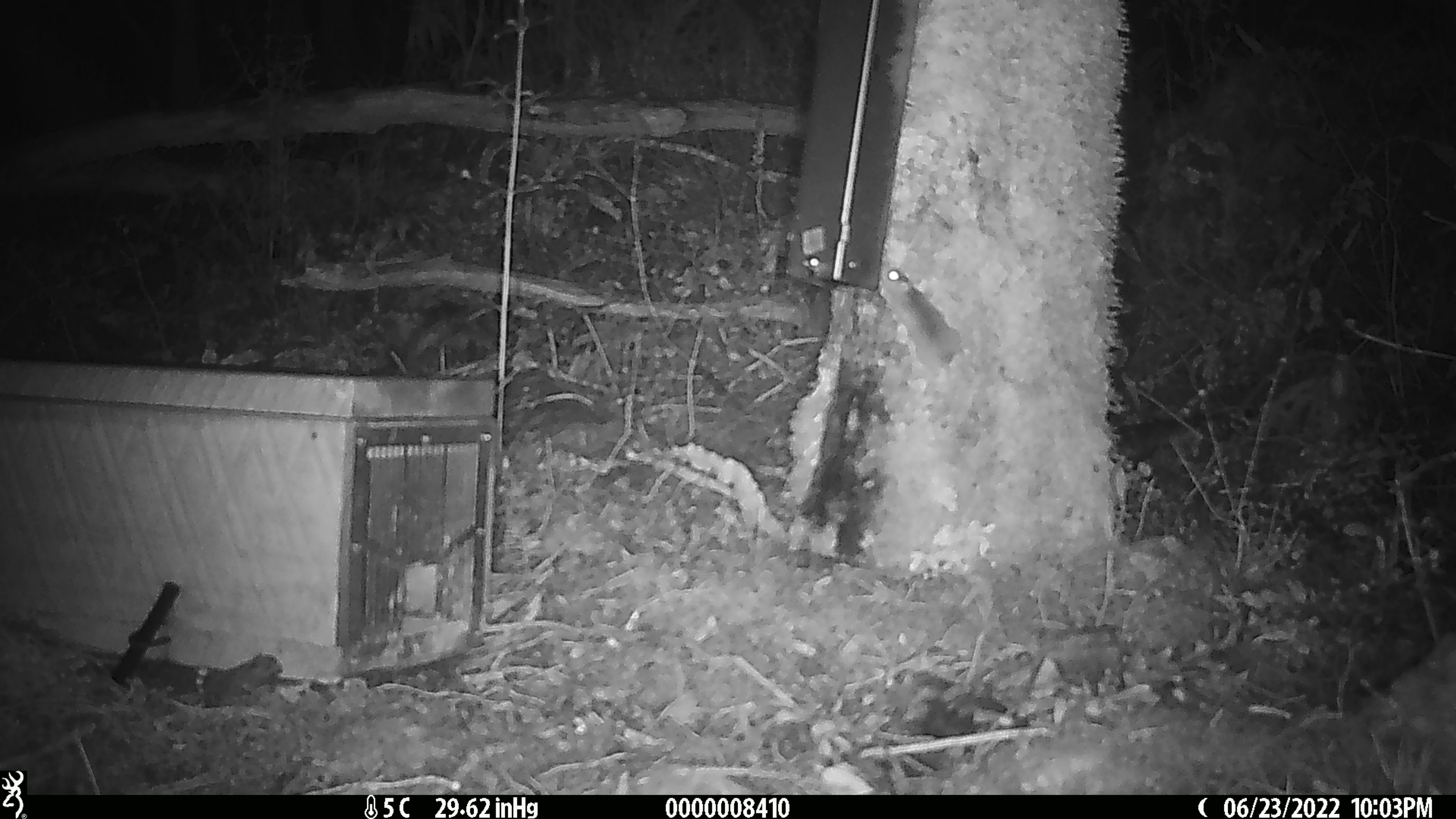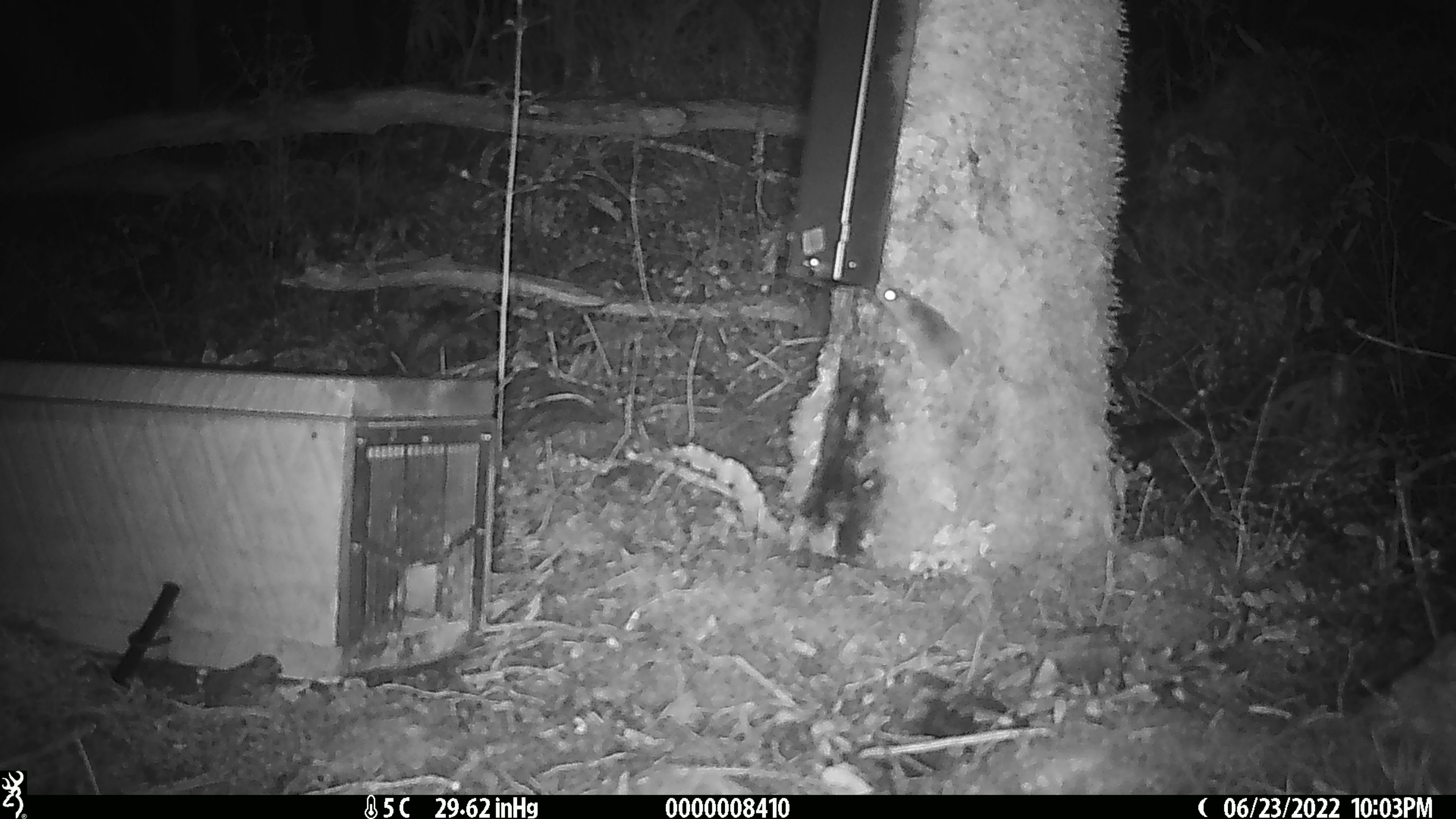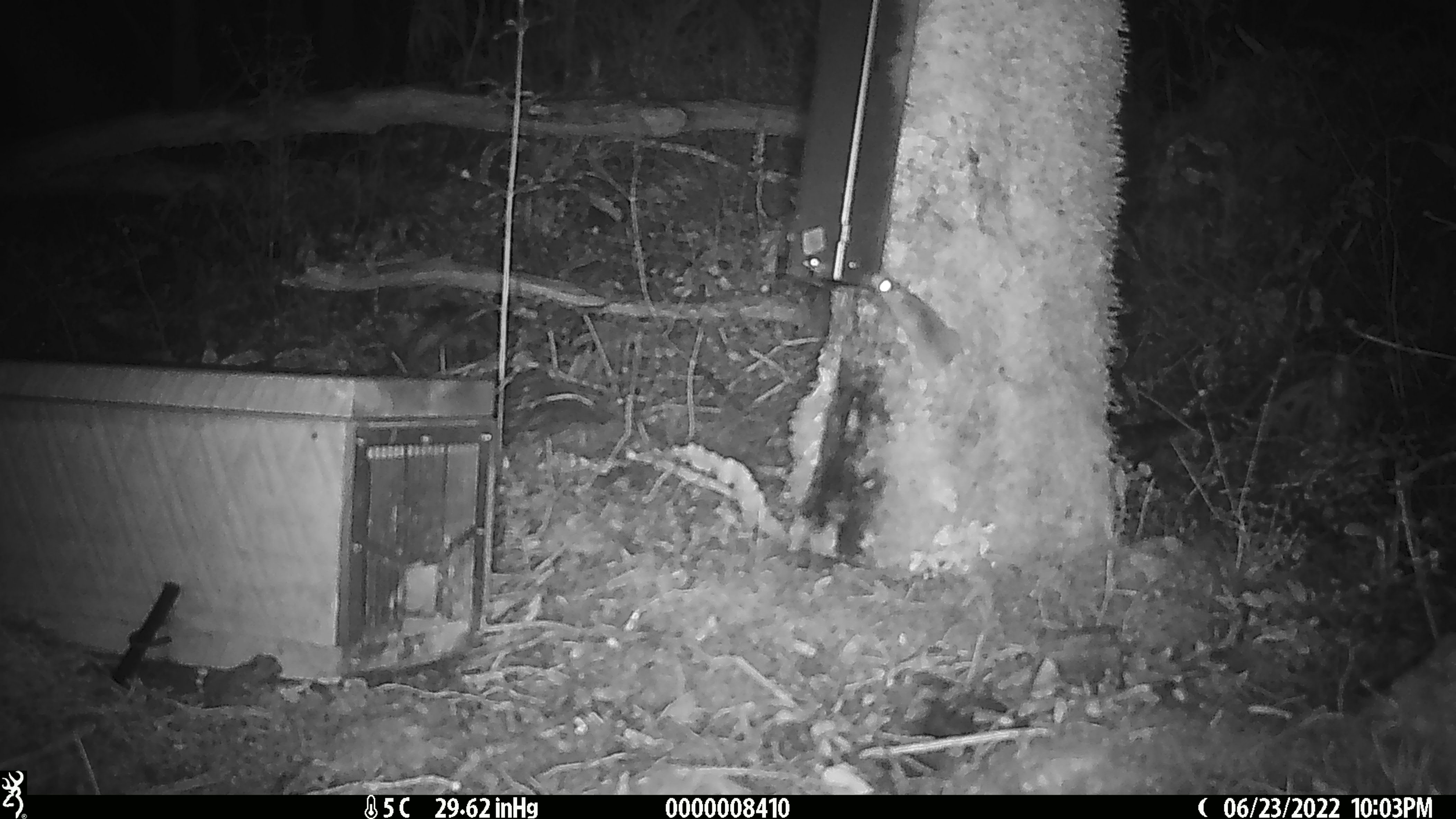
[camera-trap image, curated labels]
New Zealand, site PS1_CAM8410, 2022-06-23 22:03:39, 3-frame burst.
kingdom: Animalia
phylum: Chordata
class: Mammalia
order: Rodentia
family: Muridae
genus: Mus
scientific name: Mus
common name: mouse